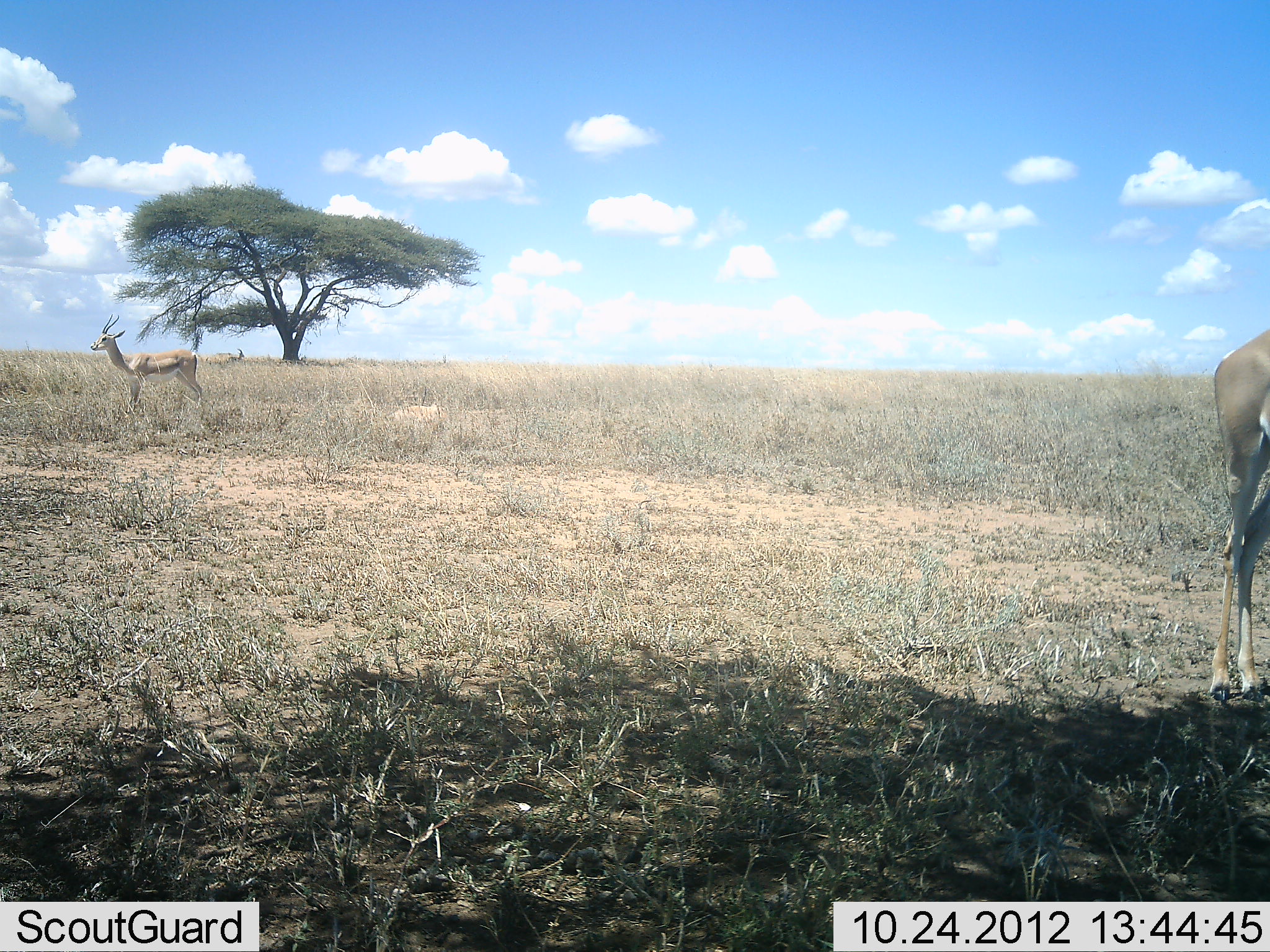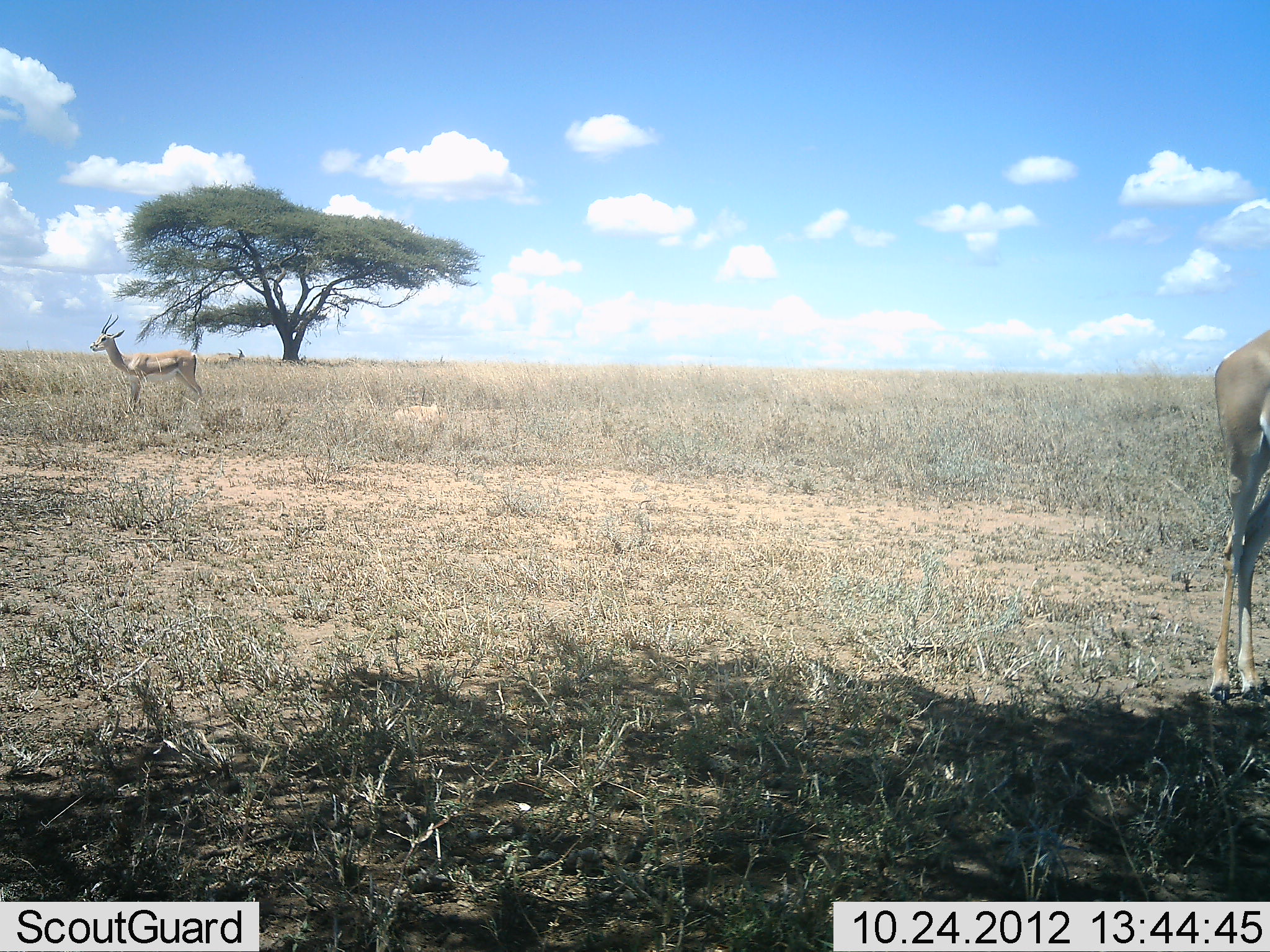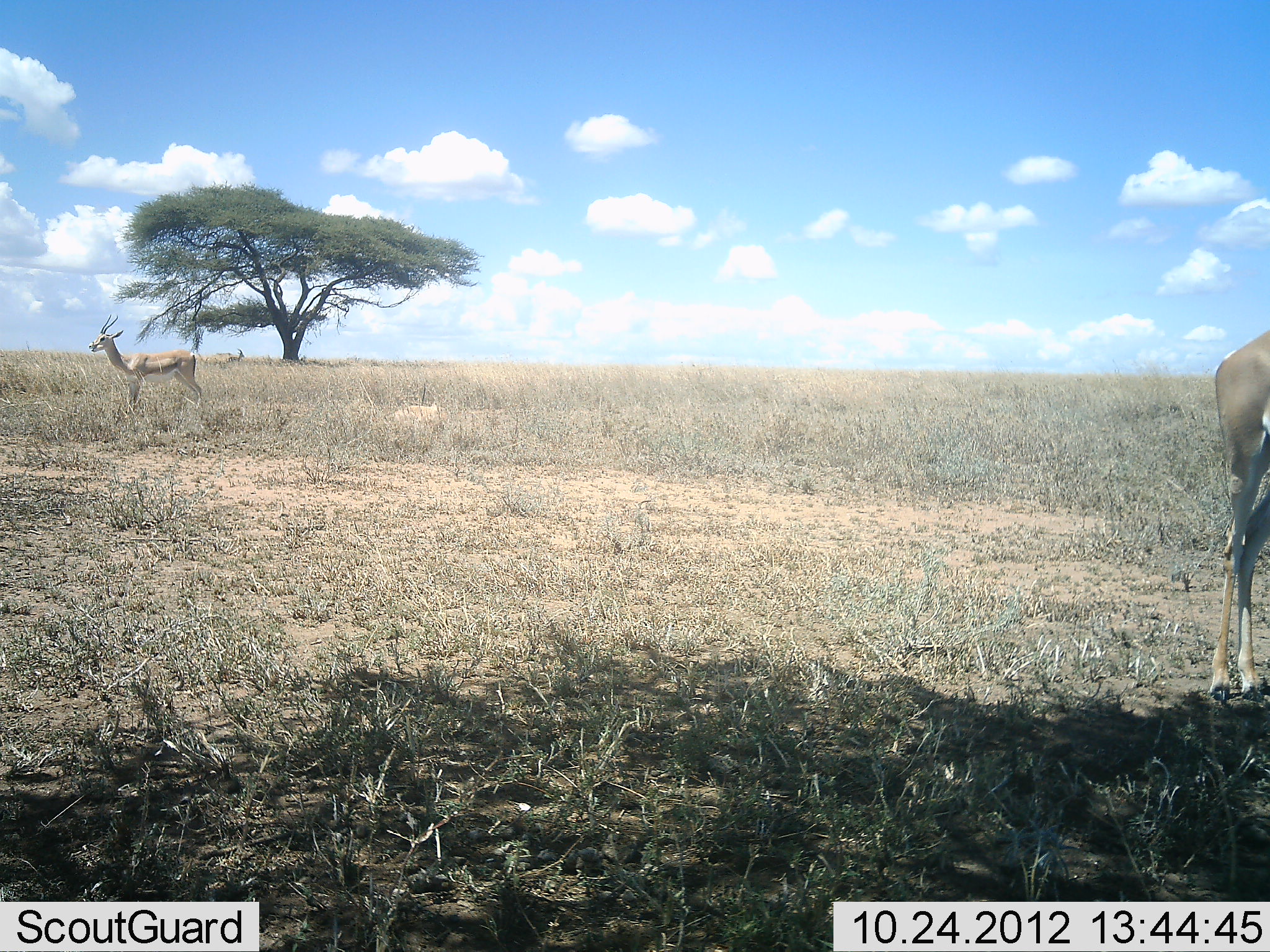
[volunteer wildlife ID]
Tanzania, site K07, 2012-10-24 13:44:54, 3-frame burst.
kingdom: Animalia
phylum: Chordata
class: Mammalia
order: Artiodactyla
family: Bovidae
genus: Eudorcas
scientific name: Eudorcas thomsonii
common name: thomson's gazelle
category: gazellethomsons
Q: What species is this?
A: Gazellethomsons (thomson's gazelle) (Eudorcas thomsonii).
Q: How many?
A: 3.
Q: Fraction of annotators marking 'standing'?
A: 92%.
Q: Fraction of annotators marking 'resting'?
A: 8%.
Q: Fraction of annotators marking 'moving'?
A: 0%.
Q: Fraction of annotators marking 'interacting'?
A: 0%.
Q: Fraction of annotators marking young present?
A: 0%.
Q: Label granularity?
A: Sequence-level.